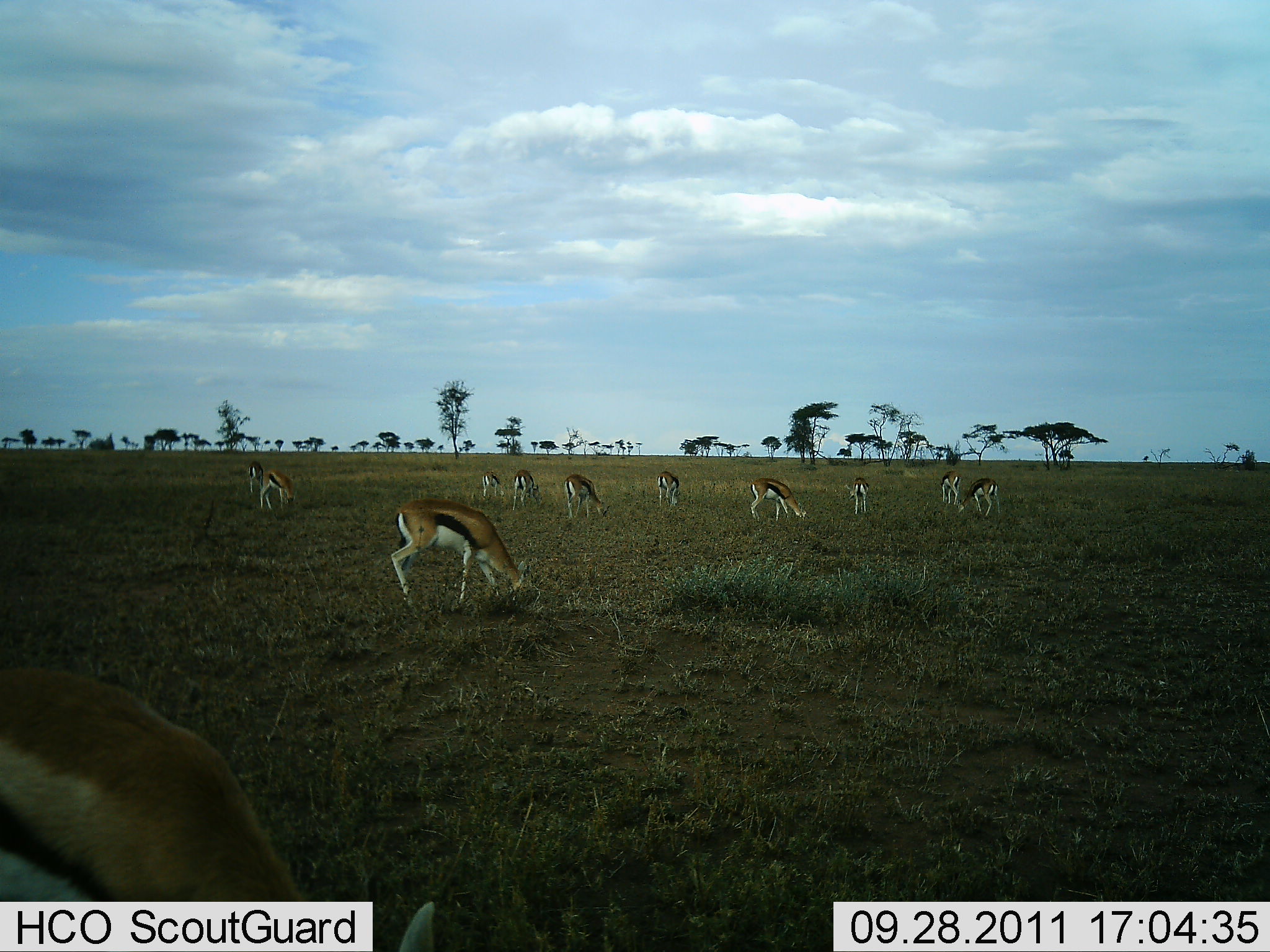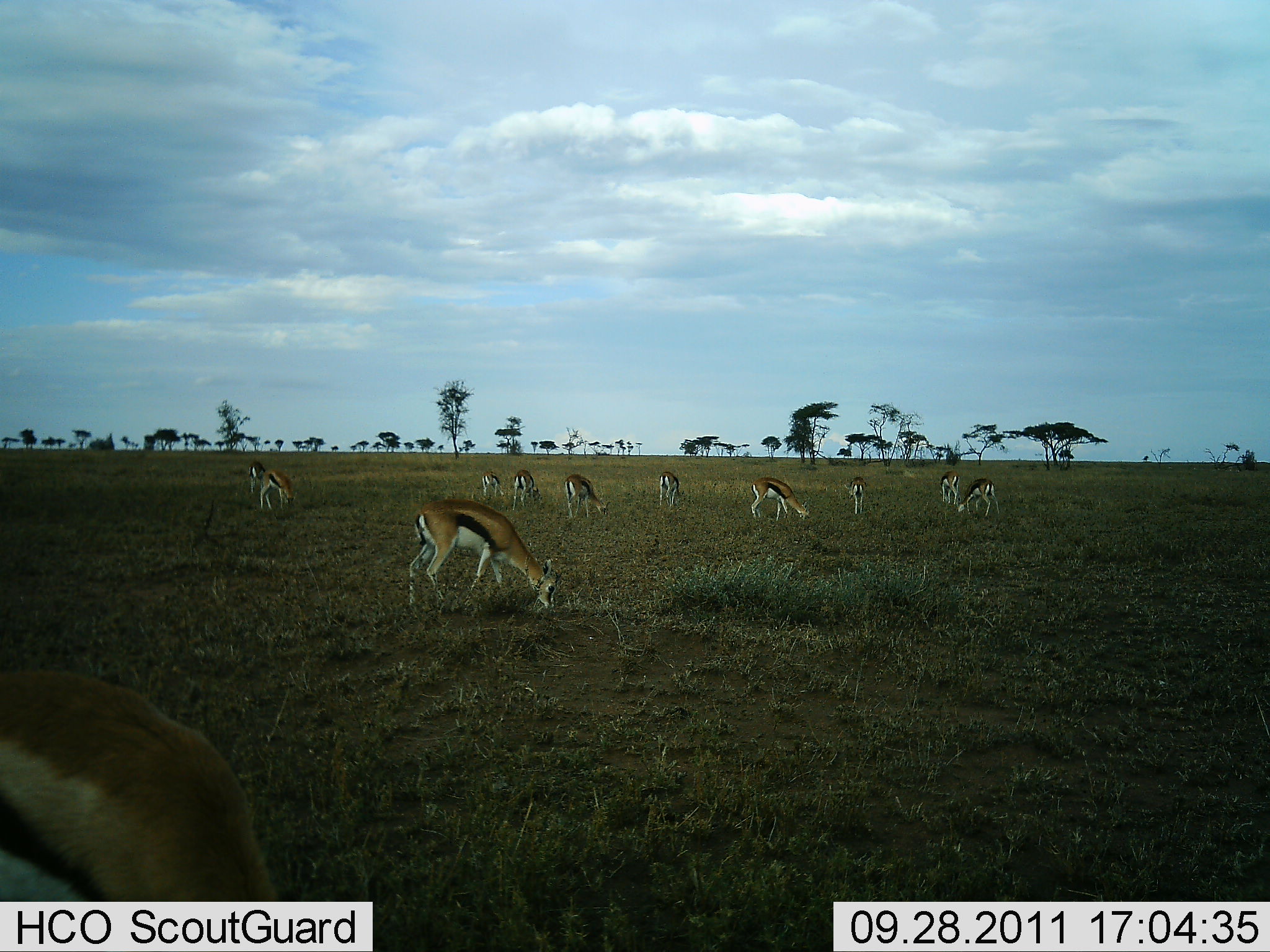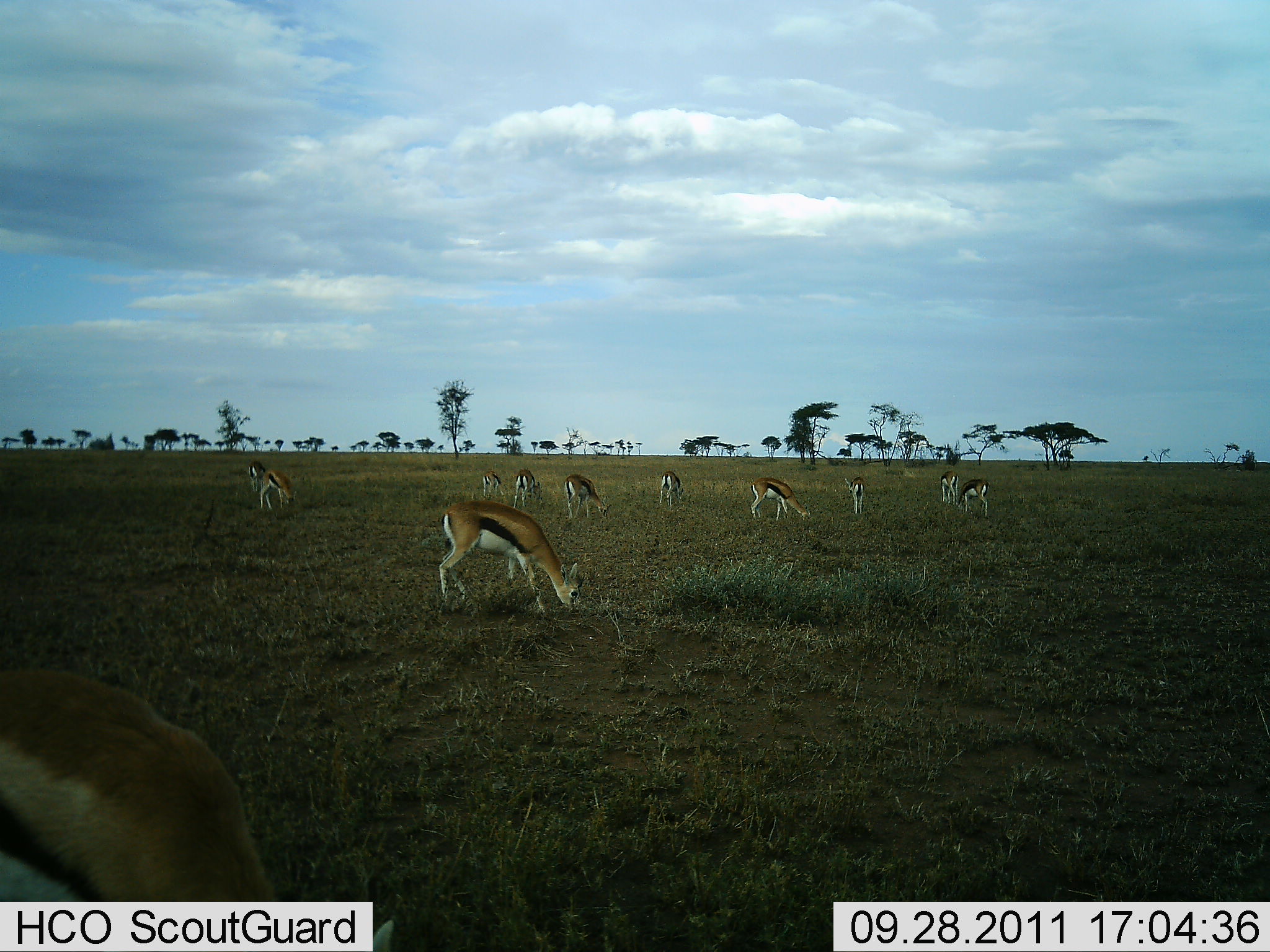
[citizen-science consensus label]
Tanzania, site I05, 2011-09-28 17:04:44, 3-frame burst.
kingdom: Animalia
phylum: Chordata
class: Mammalia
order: Artiodactyla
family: Bovidae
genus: Eudorcas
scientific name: Eudorcas thomsonii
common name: thomson's gazelle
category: gazellethomsons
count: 11-50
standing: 27%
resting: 0%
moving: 9%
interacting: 0%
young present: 9%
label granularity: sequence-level